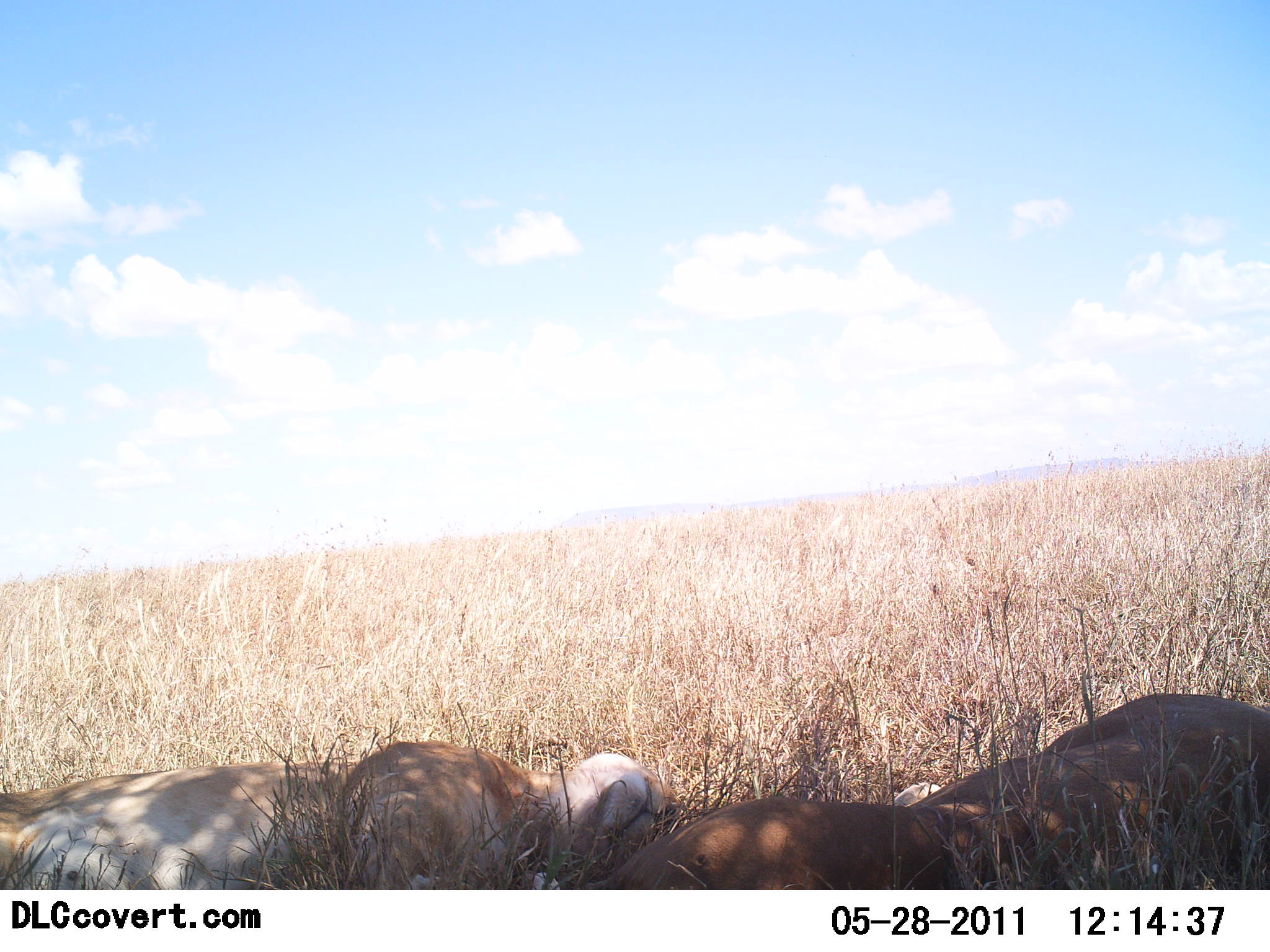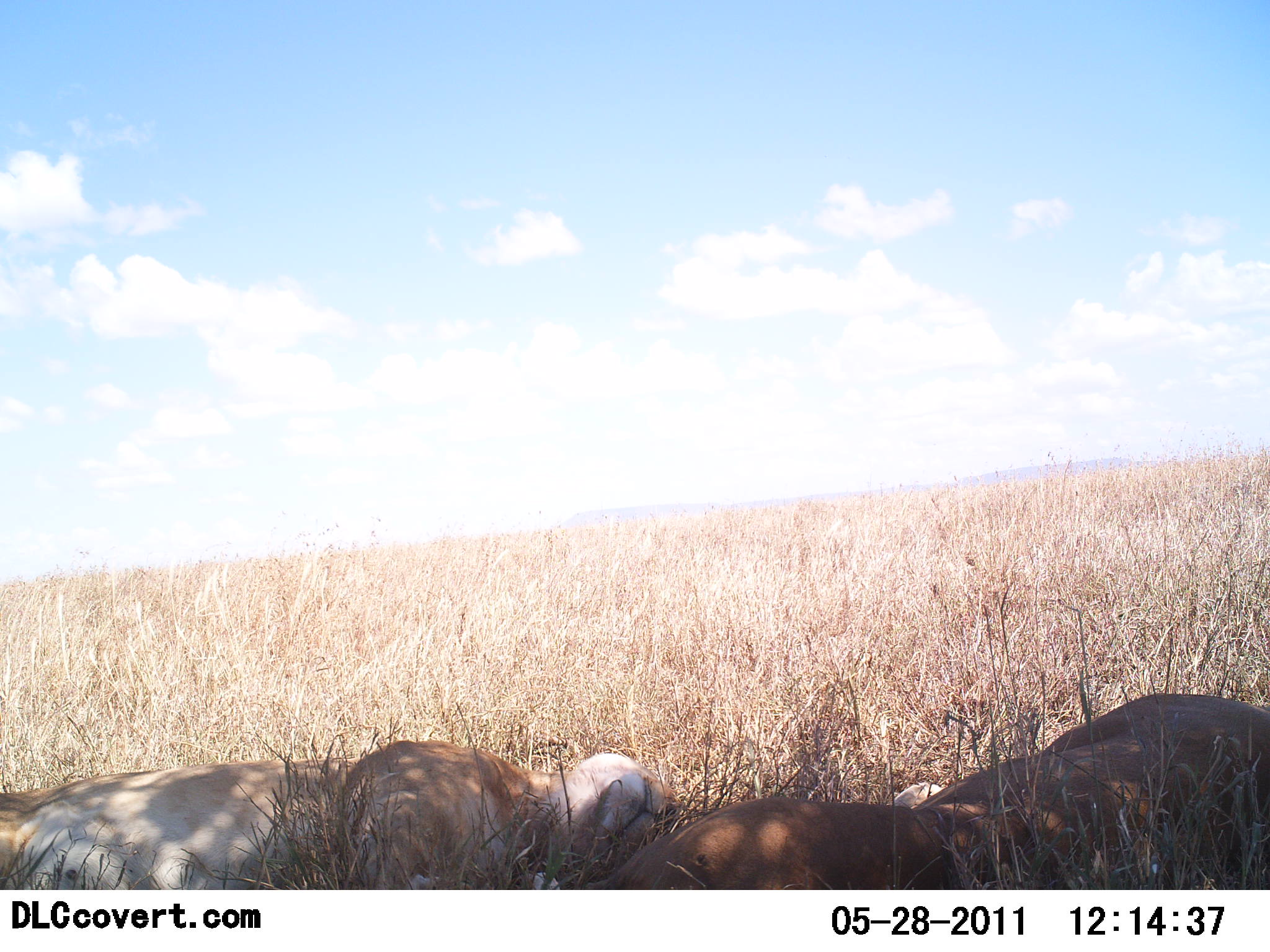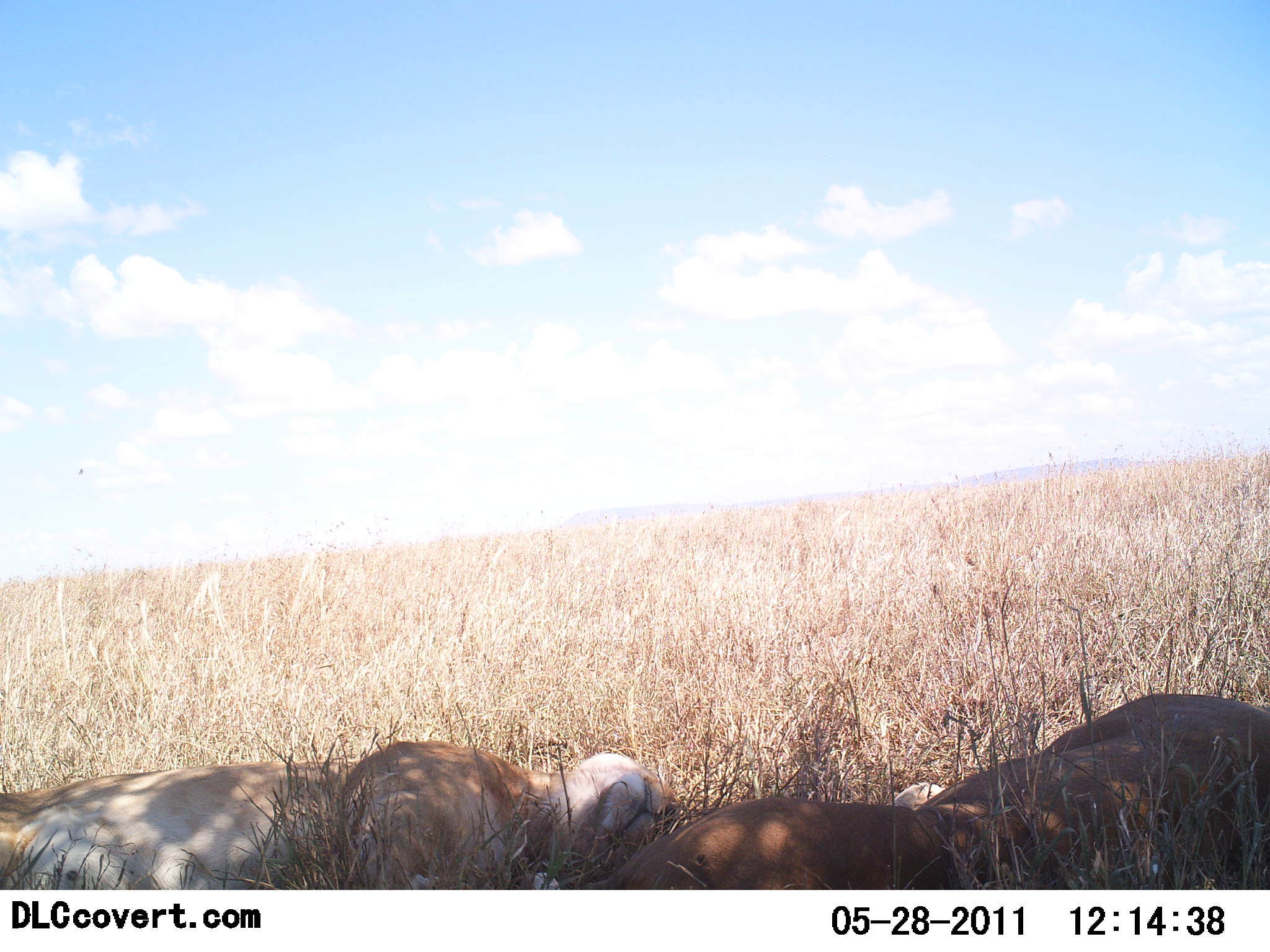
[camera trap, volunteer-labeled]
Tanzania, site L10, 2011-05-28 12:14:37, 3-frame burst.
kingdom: Animalia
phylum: Chordata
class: Mammalia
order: Carnivora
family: Felidae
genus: Panthera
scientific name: Panthera leo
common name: lion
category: lionfemale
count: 2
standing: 0%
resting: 100%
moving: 0%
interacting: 0%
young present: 0%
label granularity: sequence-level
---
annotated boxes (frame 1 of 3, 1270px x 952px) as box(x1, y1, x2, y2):
animal: box(578, 693, 1270, 892); box(3, 732, 674, 889)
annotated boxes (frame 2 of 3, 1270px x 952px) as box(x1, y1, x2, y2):
animal: box(580, 690, 1270, 889); box(0, 730, 693, 889)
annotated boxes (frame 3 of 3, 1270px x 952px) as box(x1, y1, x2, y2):
animal: box(609, 692, 1270, 890); box(0, 718, 686, 890)